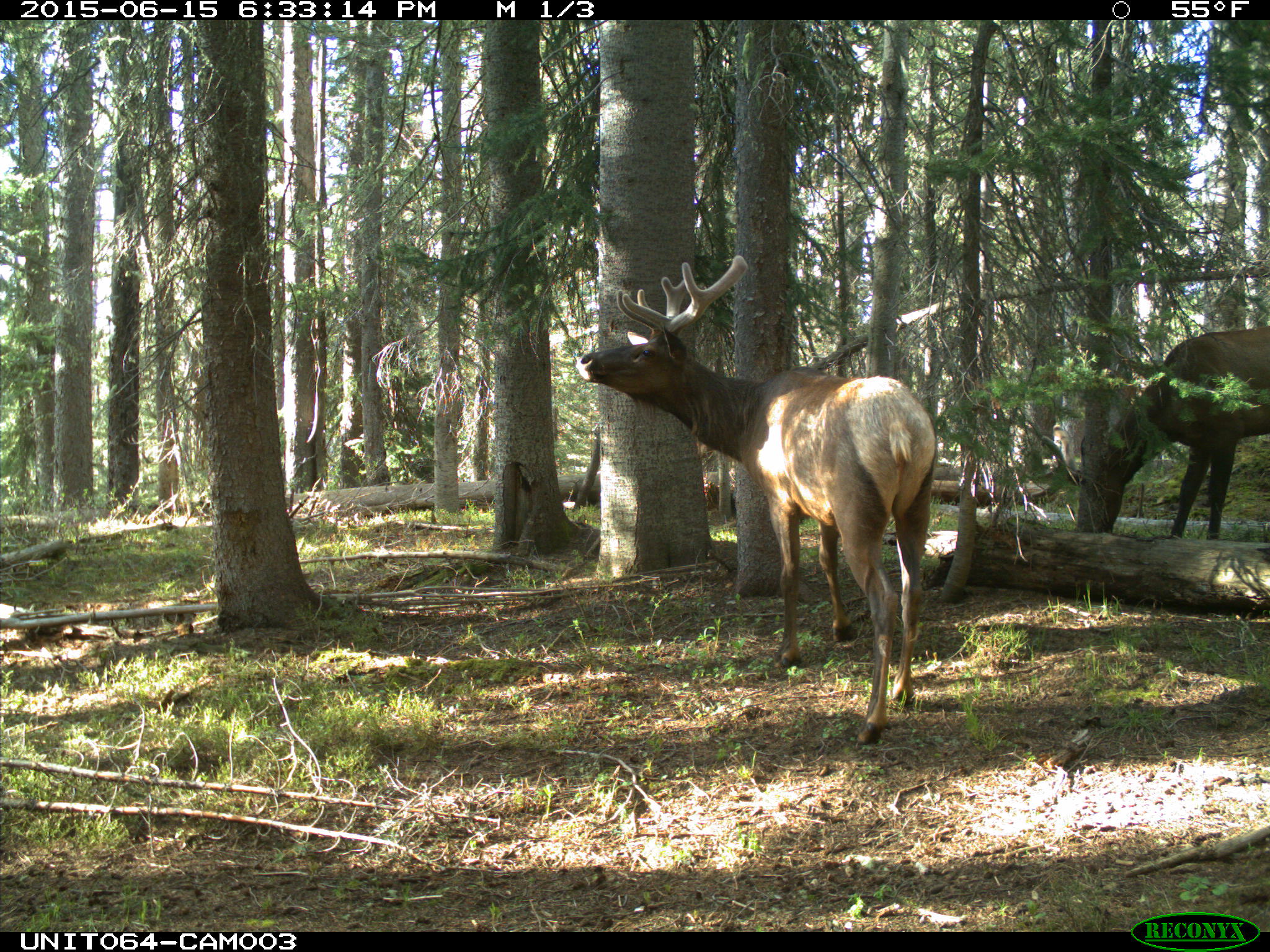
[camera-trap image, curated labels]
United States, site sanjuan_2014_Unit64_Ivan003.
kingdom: Animalia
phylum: Chordata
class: Mammalia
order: Artiodactyla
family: Cervidae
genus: Cervus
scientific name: Cervus elaphus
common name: red deer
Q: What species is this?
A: Cervus elaphus (red deer).